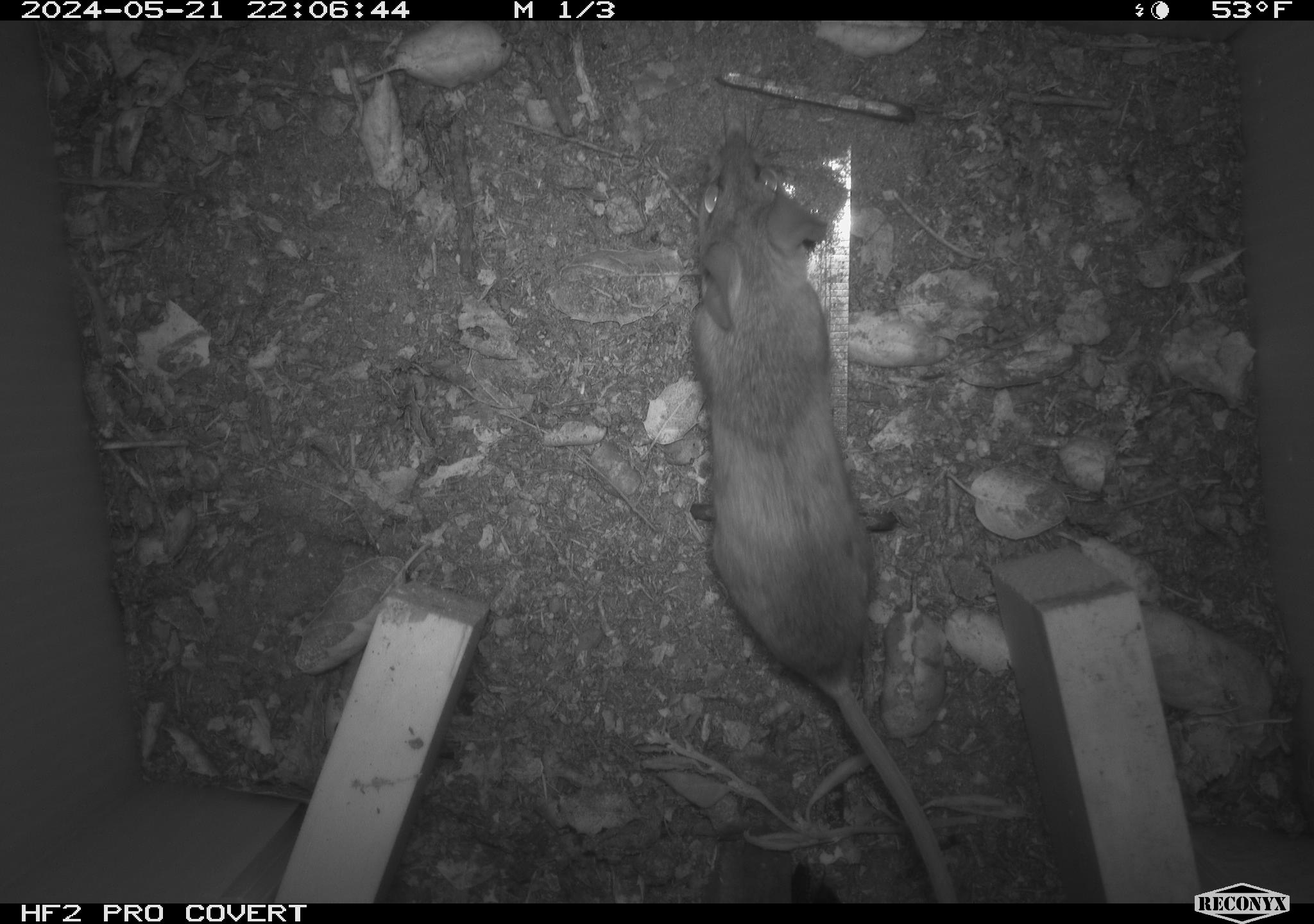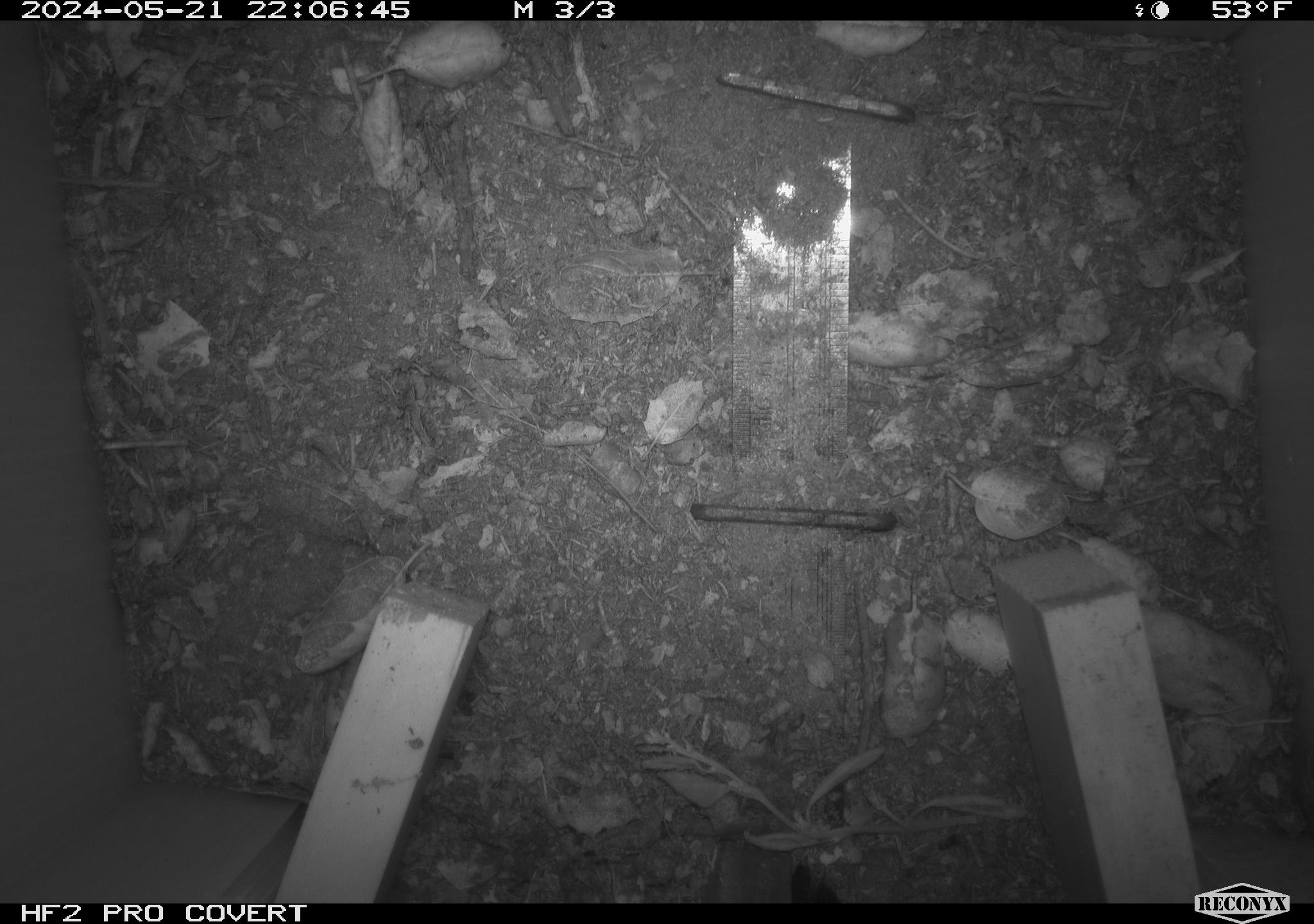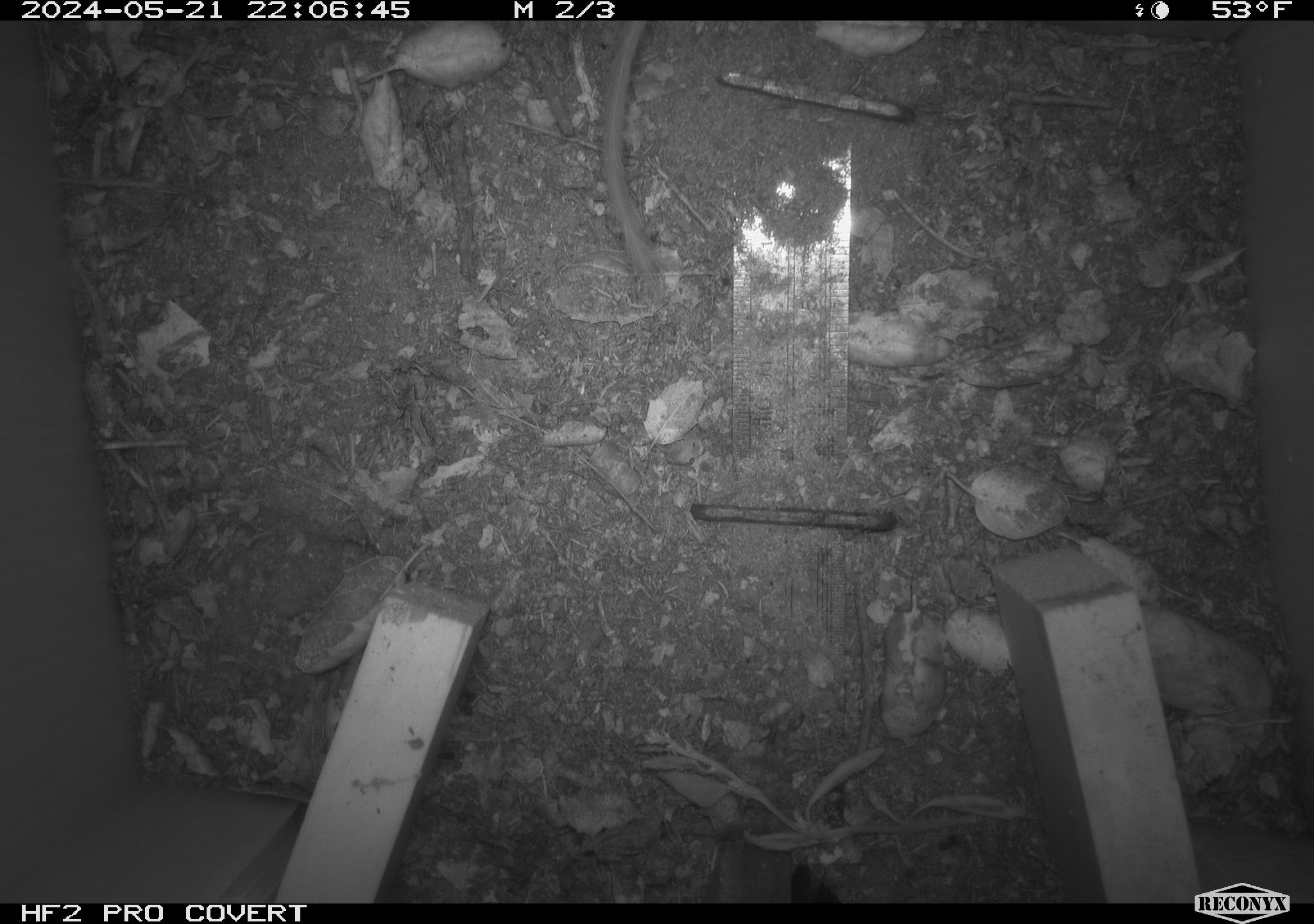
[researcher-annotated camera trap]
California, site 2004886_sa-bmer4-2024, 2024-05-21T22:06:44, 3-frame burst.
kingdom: Animalia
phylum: Chordata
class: Mammalia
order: Rodentia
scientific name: Rodentia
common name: mouse species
Mouse species (Rodentia).